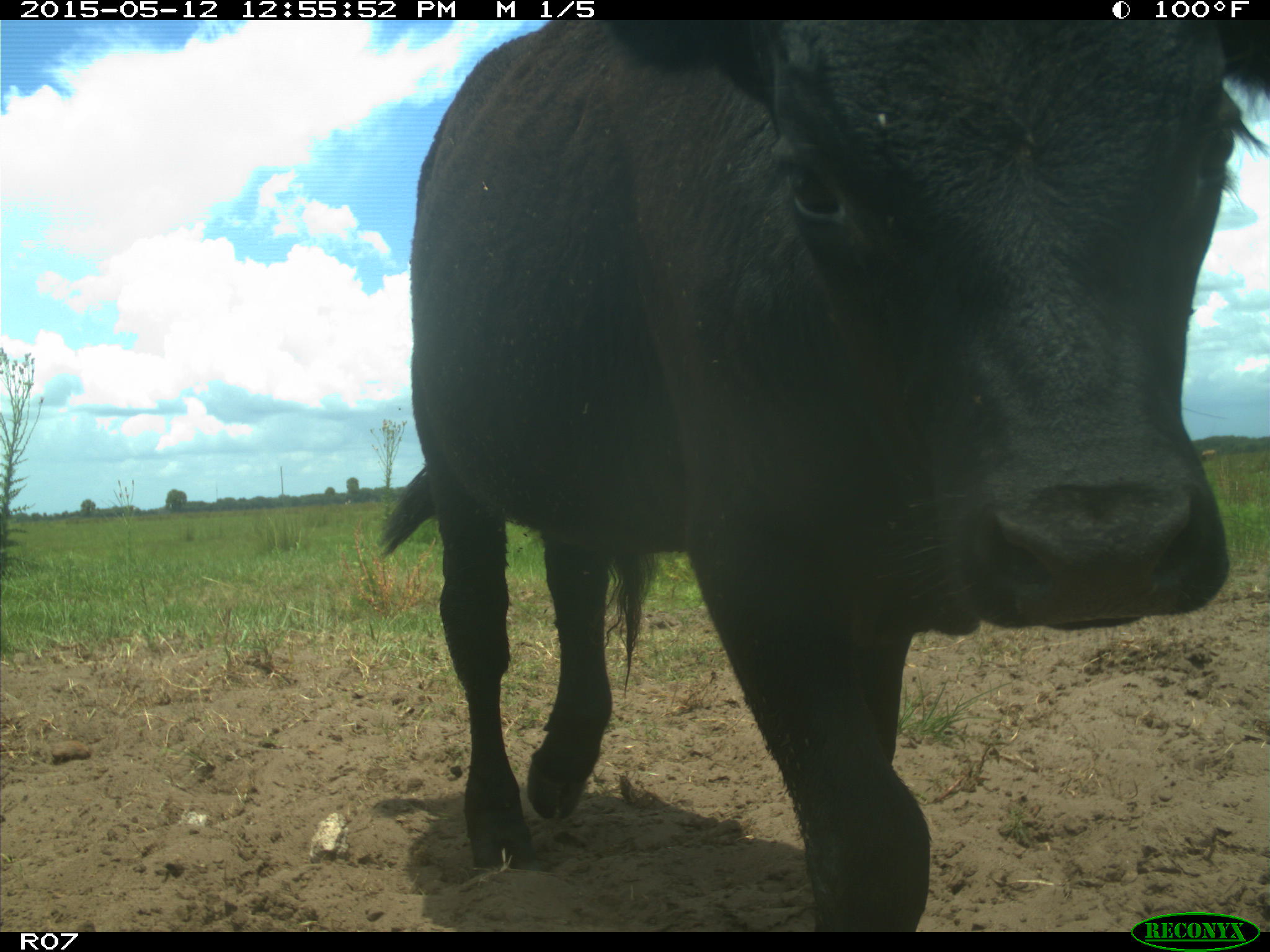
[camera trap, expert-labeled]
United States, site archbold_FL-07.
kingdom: Animalia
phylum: Chordata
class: Mammalia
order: Artiodactyla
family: Bovidae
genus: Bos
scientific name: Bos taurus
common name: domestic cow